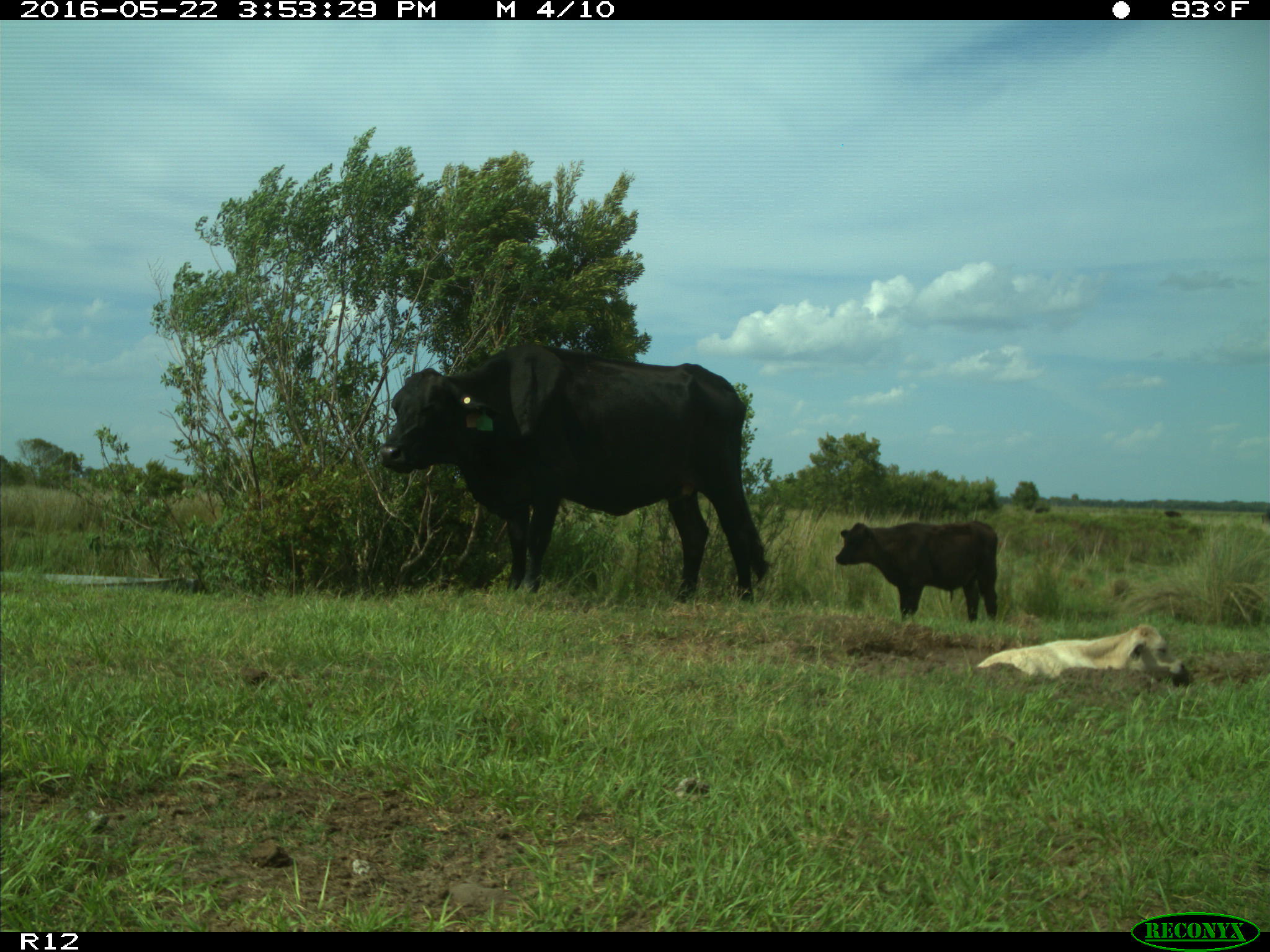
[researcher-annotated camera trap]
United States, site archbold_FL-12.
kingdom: Animalia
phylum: Chordata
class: Mammalia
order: Artiodactyla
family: Bovidae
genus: Bos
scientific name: Bos taurus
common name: domestic cow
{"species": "Bos taurus (domestic cow)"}